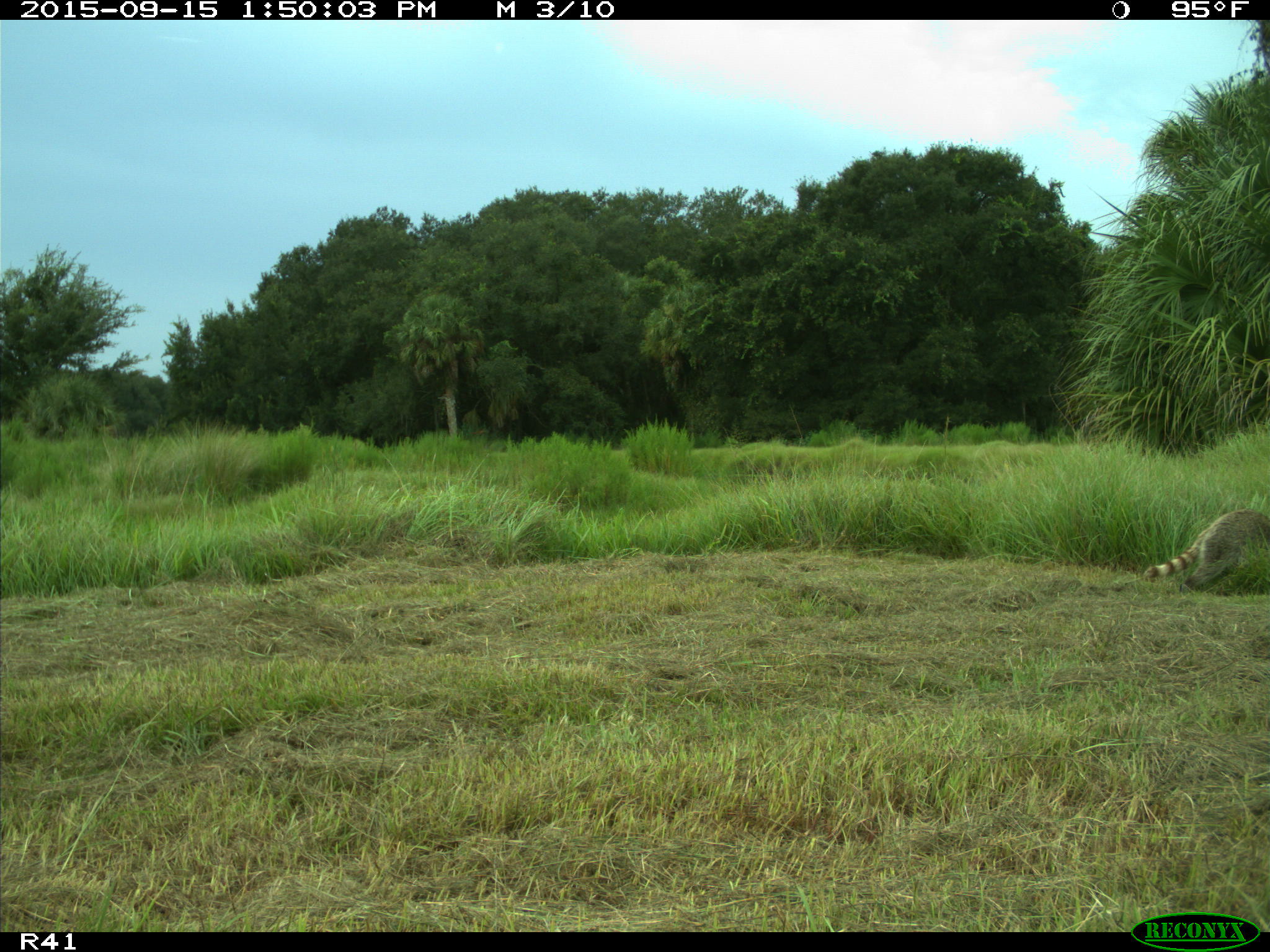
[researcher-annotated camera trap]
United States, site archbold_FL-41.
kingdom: Animalia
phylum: Chordata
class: Mammalia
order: Carnivora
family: Procyonidae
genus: Procyon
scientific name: Procyon lotor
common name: common raccoon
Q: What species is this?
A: Procyon lotor (common raccoon).